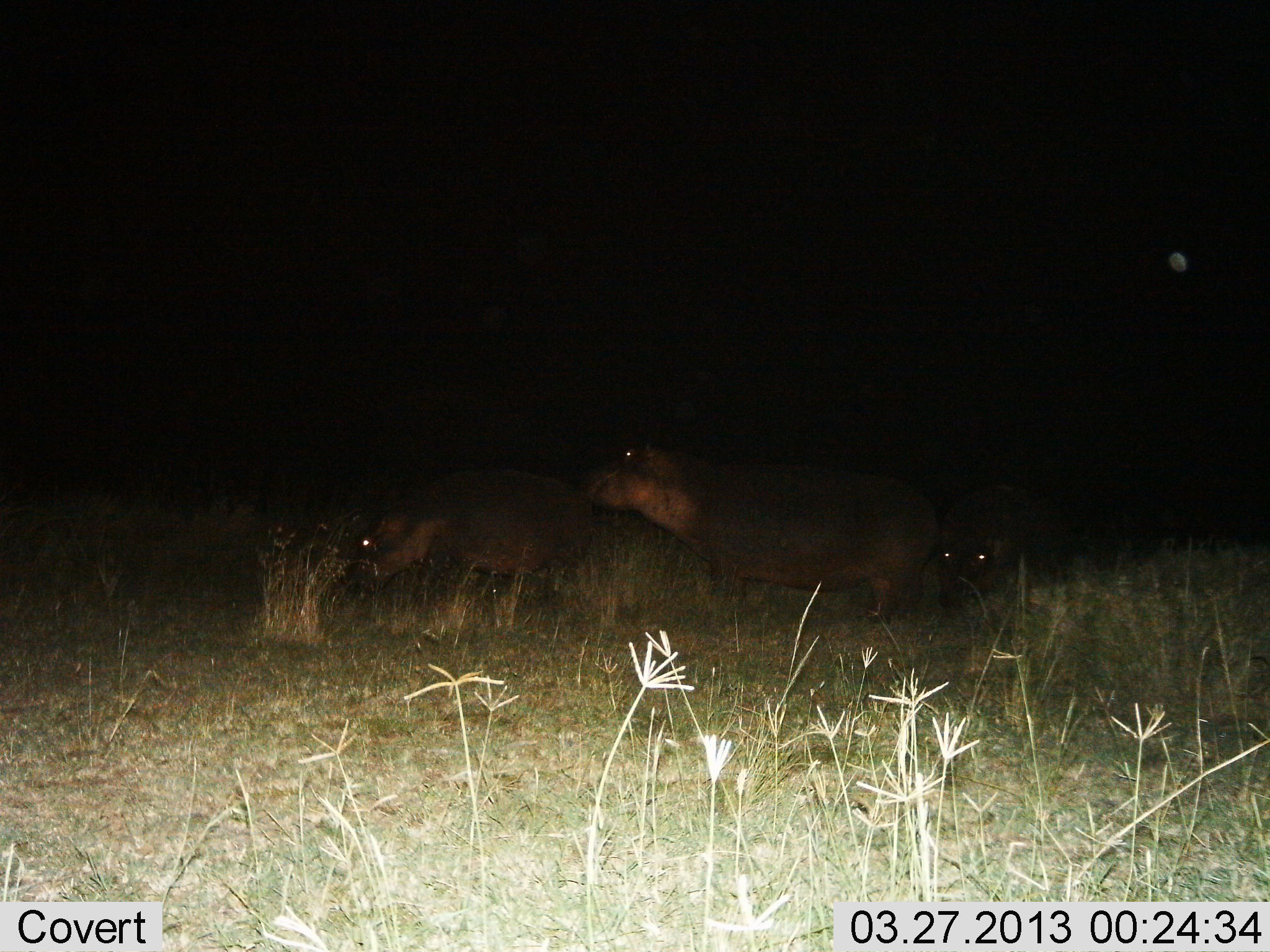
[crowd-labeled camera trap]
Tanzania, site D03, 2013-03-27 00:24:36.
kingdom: Animalia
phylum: Chordata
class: Mammalia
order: Artiodactyla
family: Hippopotamidae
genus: Hippopotamus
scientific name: Hippopotamus amphibius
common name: hippopotamus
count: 3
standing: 75%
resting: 0%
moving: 30%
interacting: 10%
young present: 20%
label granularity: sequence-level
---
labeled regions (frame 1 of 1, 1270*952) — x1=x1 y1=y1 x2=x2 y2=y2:
animal: x1=574 y1=402 x2=940 y2=636; x1=346 y1=483 x2=600 y2=639; x1=917 y1=488 x2=1128 y2=594